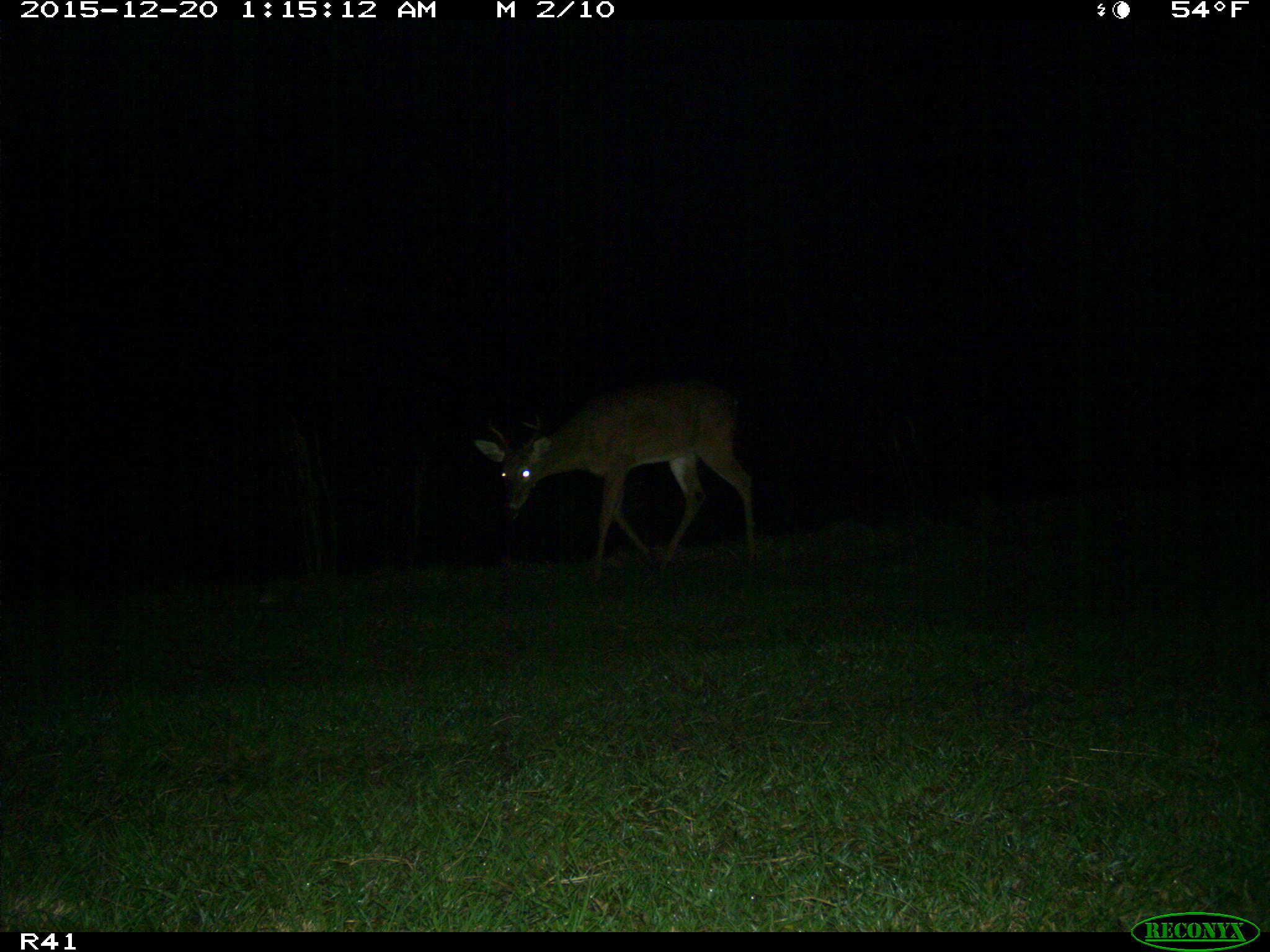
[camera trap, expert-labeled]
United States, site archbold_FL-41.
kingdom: Animalia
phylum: Chordata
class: Mammalia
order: Artiodactyla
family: Cervidae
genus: Odocoileus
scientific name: Odocoileus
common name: deer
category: unidentified deer